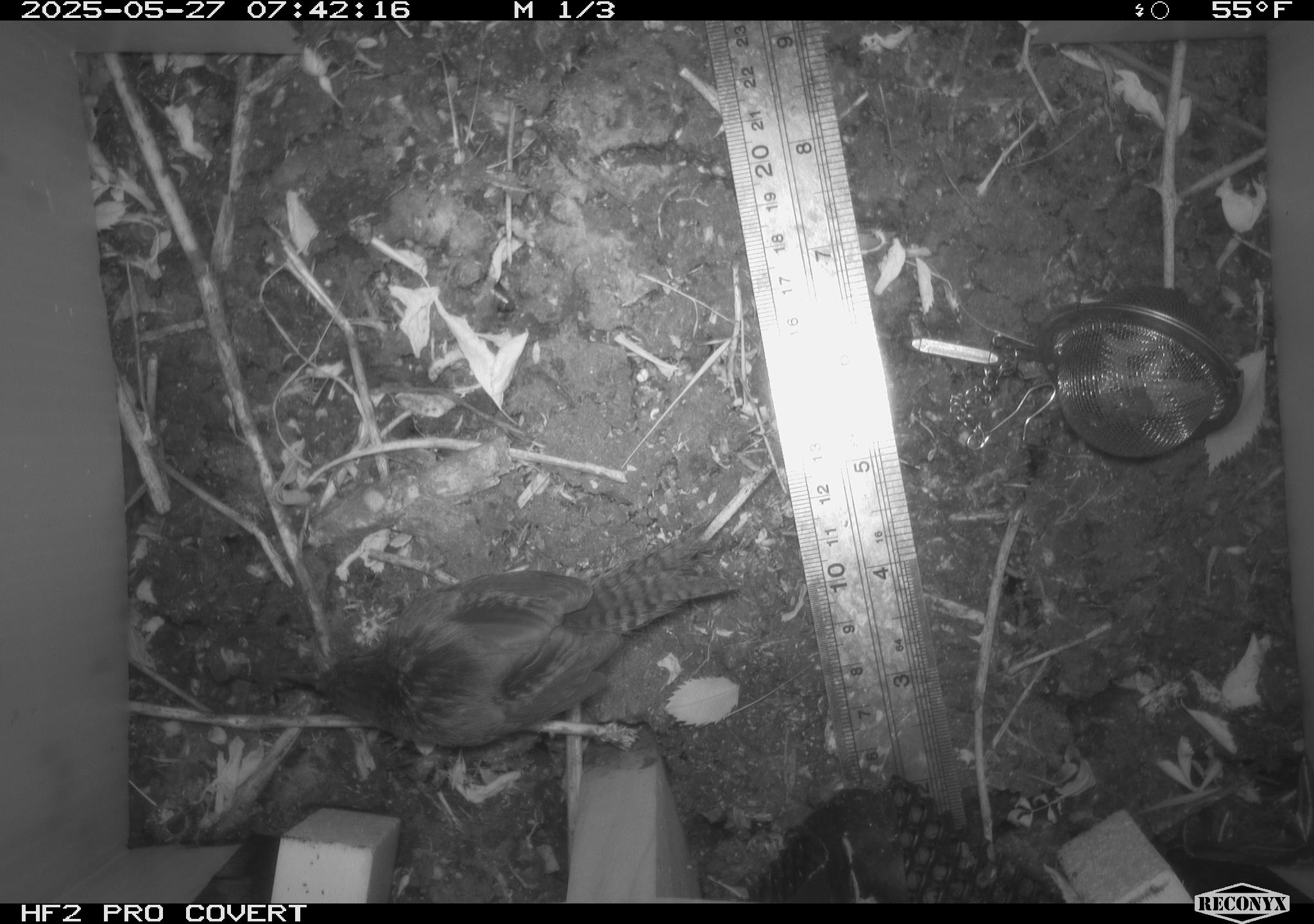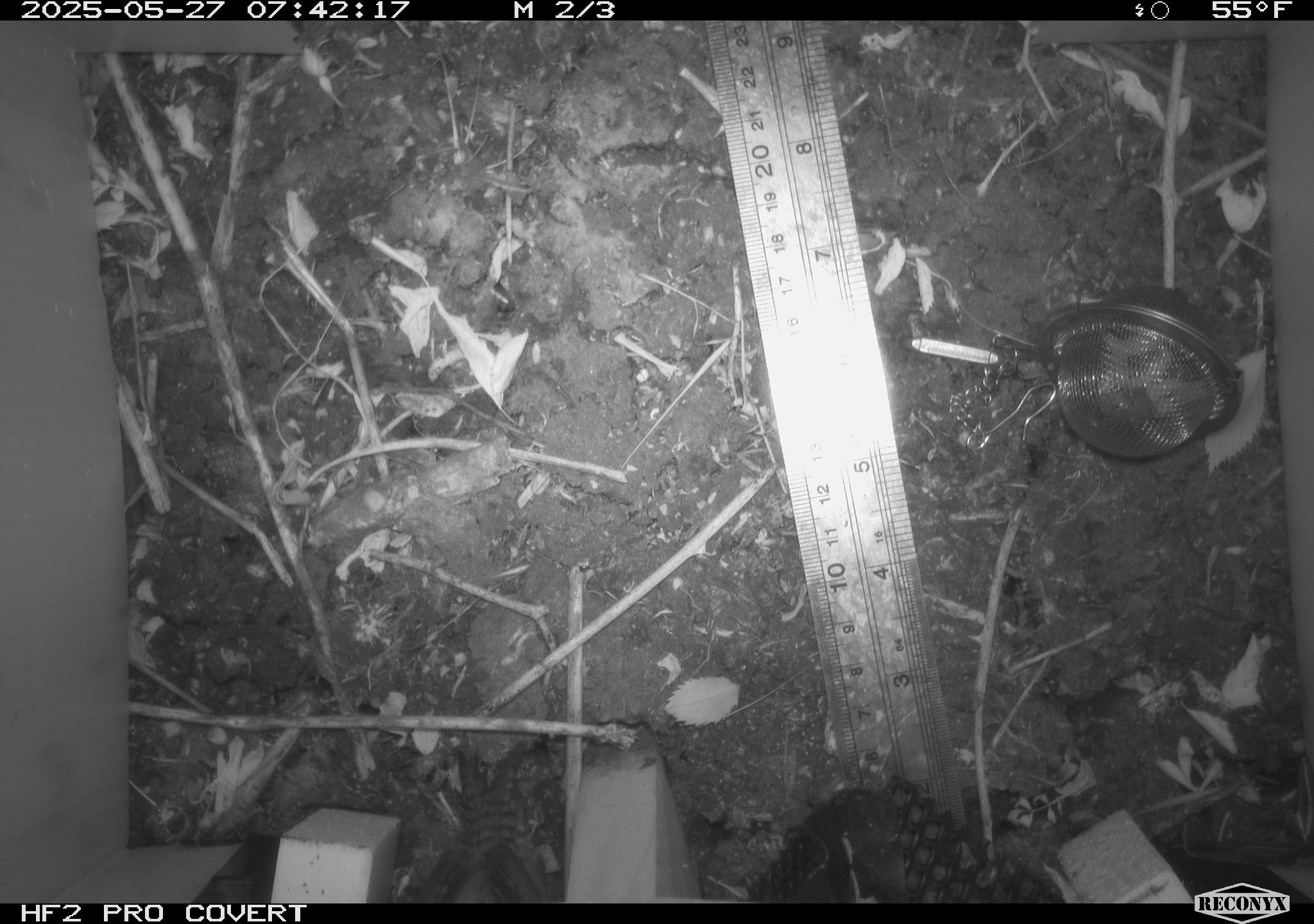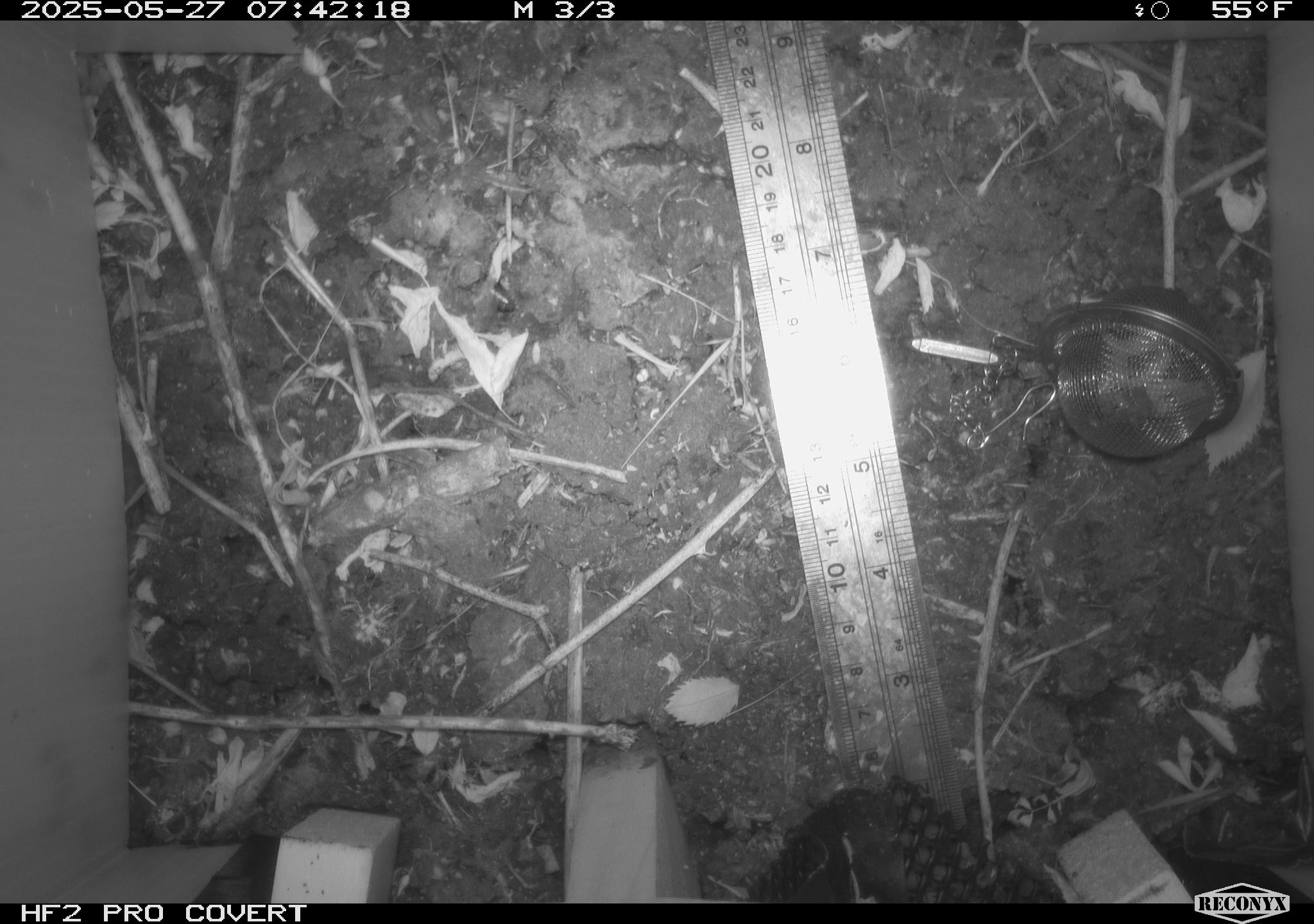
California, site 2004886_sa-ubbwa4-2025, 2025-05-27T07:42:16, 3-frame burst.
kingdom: Animalia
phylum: Chordata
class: Aves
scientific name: Aves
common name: bird